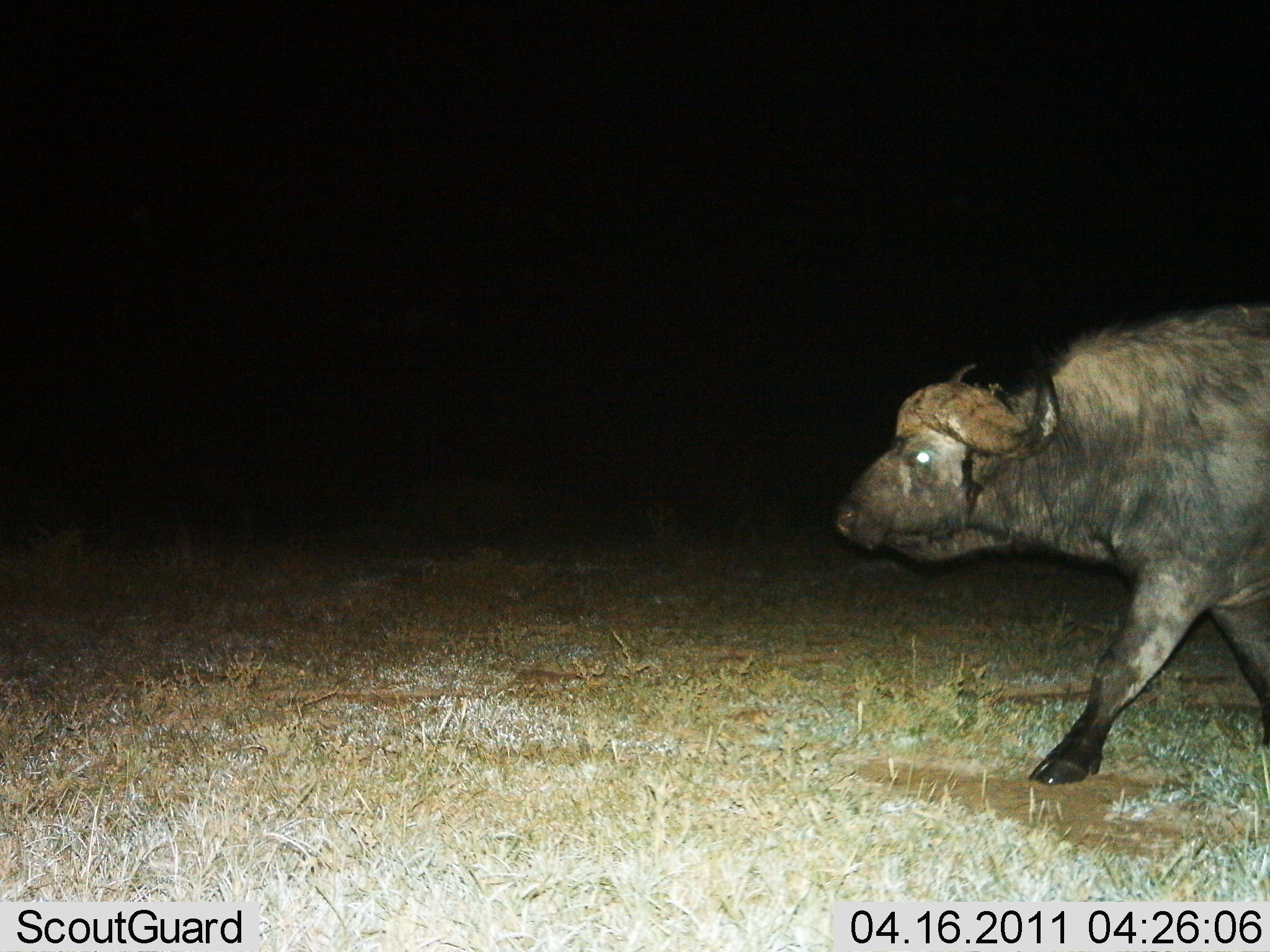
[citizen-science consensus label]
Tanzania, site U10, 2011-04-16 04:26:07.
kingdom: Animalia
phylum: Chordata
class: Mammalia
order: Artiodactyla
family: Bovidae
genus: Syncerus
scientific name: Syncerus caffer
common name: cape buffalo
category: buffalo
Buffalo (cape buffalo) (Syncerus caffer), count 1. Behavior (volunteer vote fractions): standing 8%, resting 0%, moving 100%, interacting 0%. Young present (vote fraction): 0%. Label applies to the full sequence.